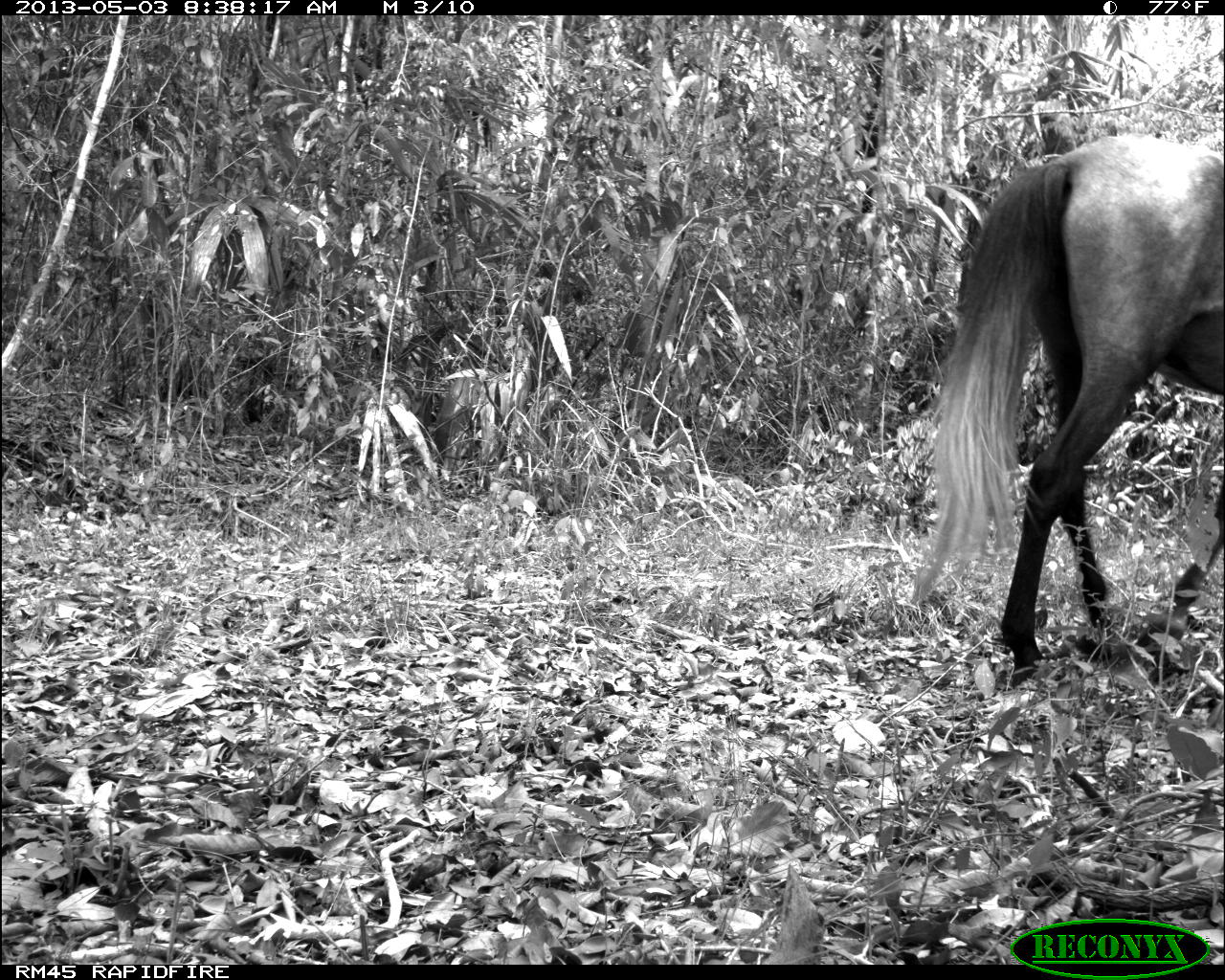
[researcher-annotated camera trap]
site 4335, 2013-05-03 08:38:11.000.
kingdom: Animalia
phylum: Chordata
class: Mammalia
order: Perissodactyla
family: Equidae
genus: Equus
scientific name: Equus ferus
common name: wild horse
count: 1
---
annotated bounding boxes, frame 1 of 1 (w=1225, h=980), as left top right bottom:
equus ferus: 907 132 1225 688